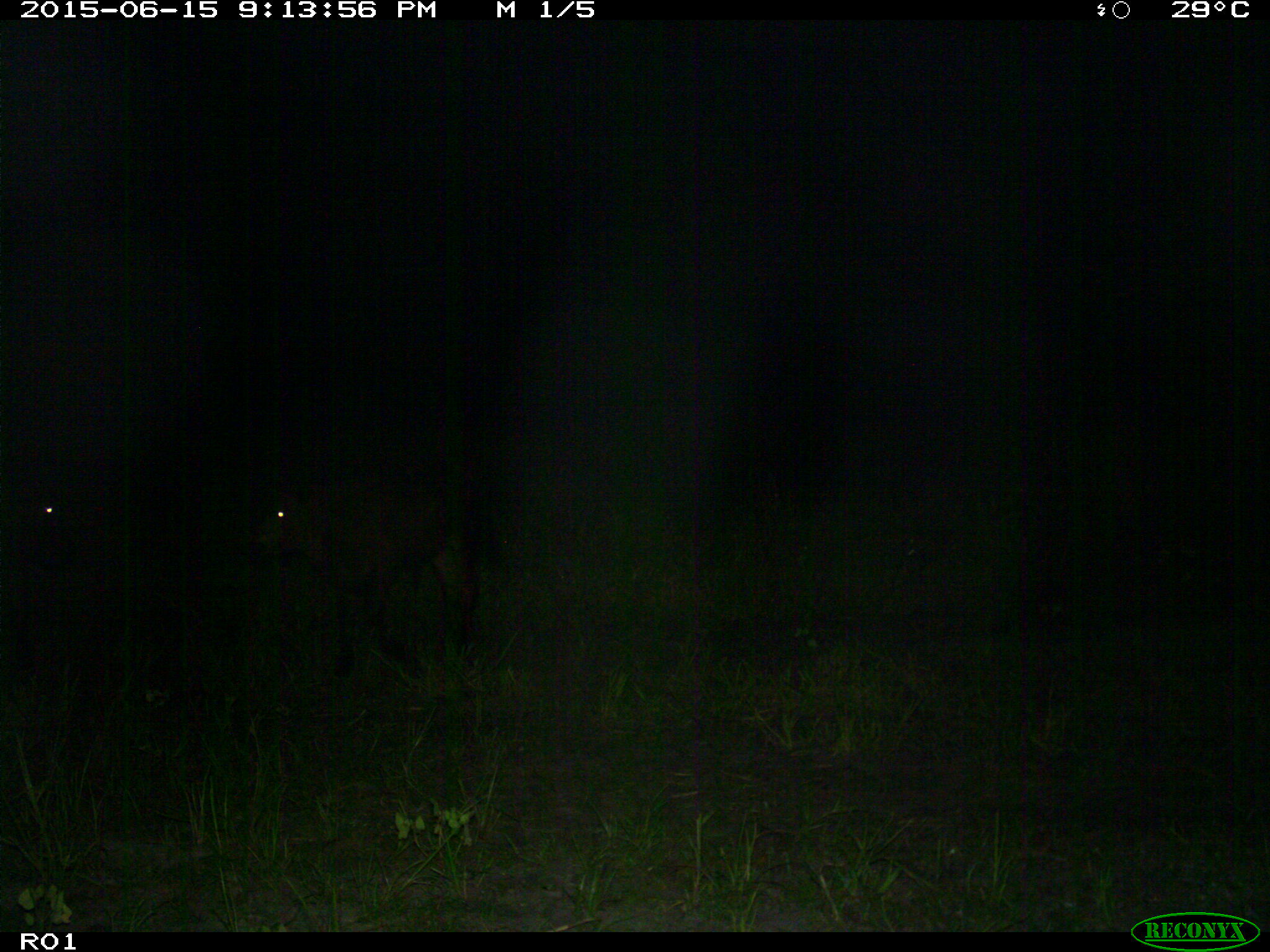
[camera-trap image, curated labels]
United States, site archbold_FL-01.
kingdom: Animalia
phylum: Chordata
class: Mammalia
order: Artiodactyla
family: Bovidae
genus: Bos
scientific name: Bos taurus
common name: domestic cow